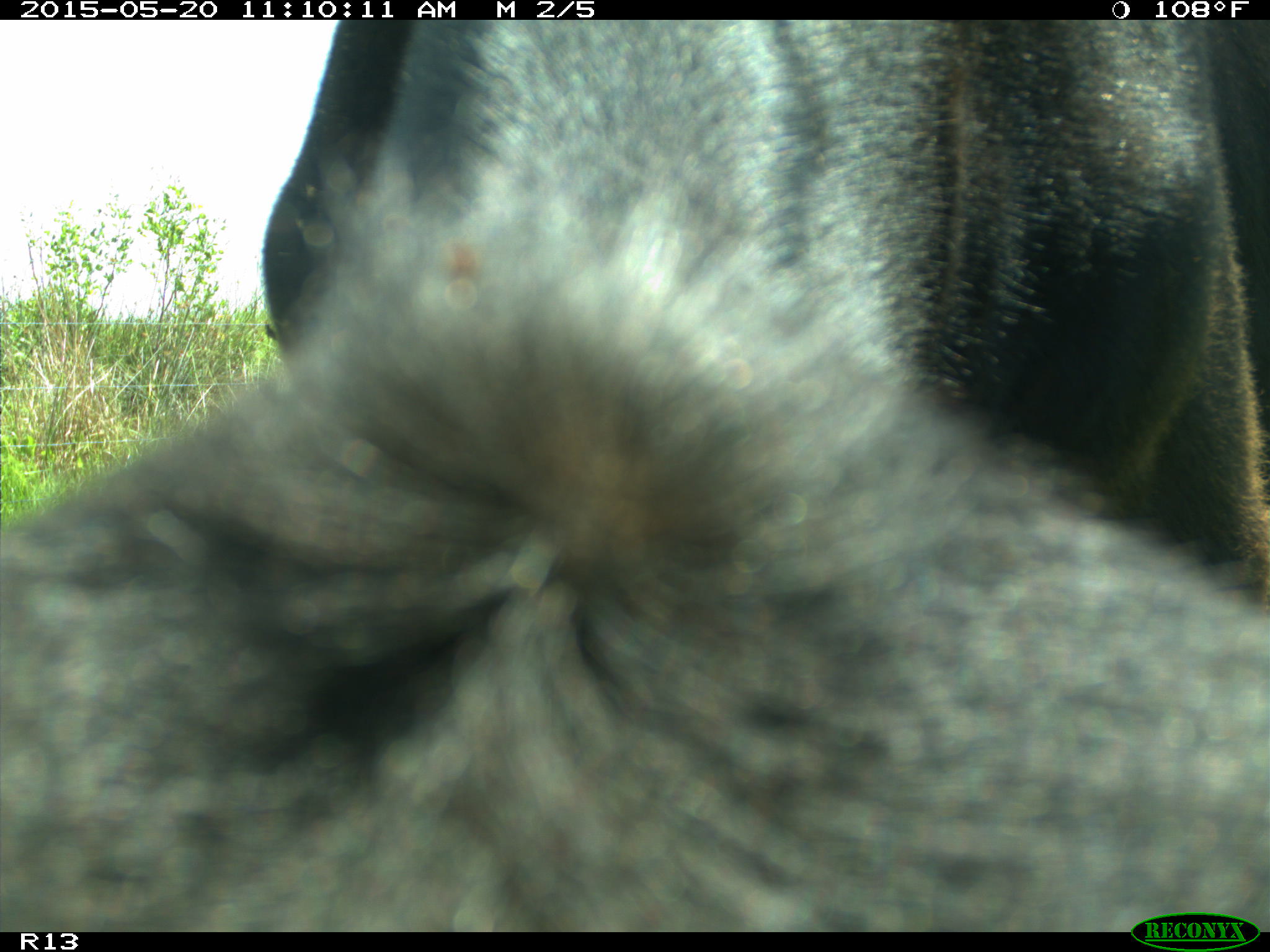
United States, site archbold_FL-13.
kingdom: Animalia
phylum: Chordata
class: Mammalia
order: Artiodactyla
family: Bovidae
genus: Bos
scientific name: Bos taurus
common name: domestic cow